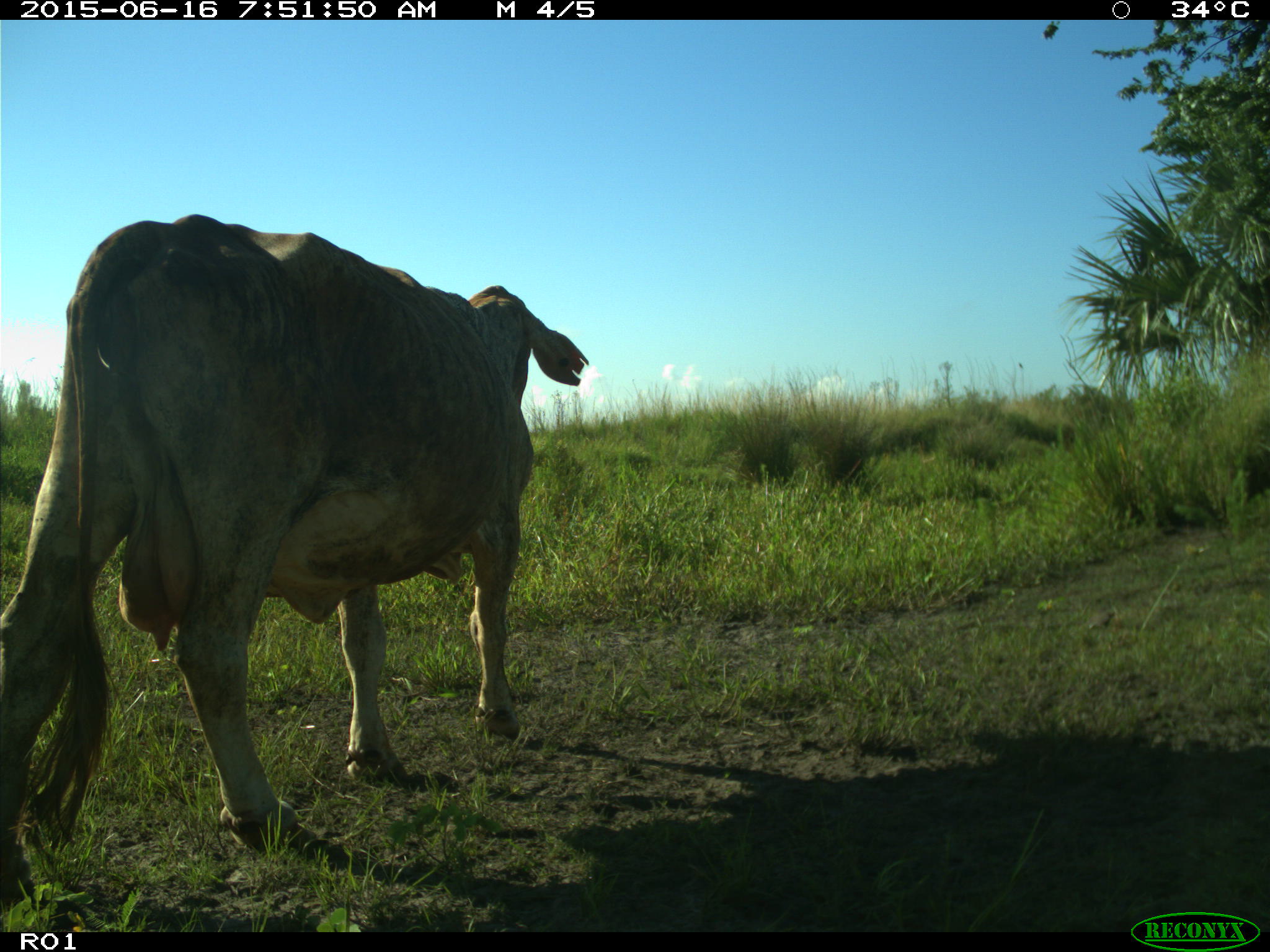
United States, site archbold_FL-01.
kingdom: Animalia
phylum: Chordata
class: Mammalia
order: Artiodactyla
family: Bovidae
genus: Bos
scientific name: Bos taurus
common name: domestic cow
Bos taurus (domestic cow).